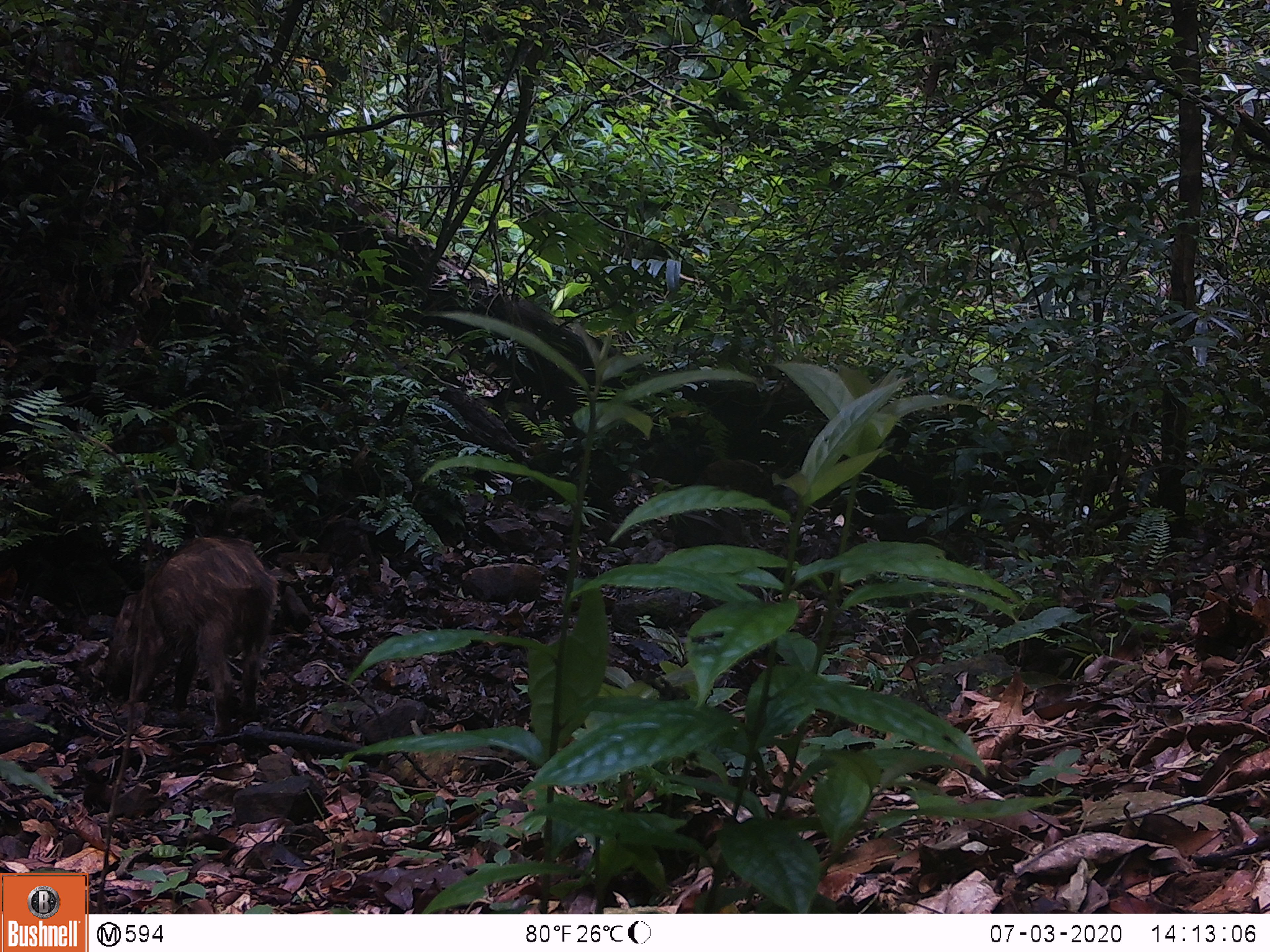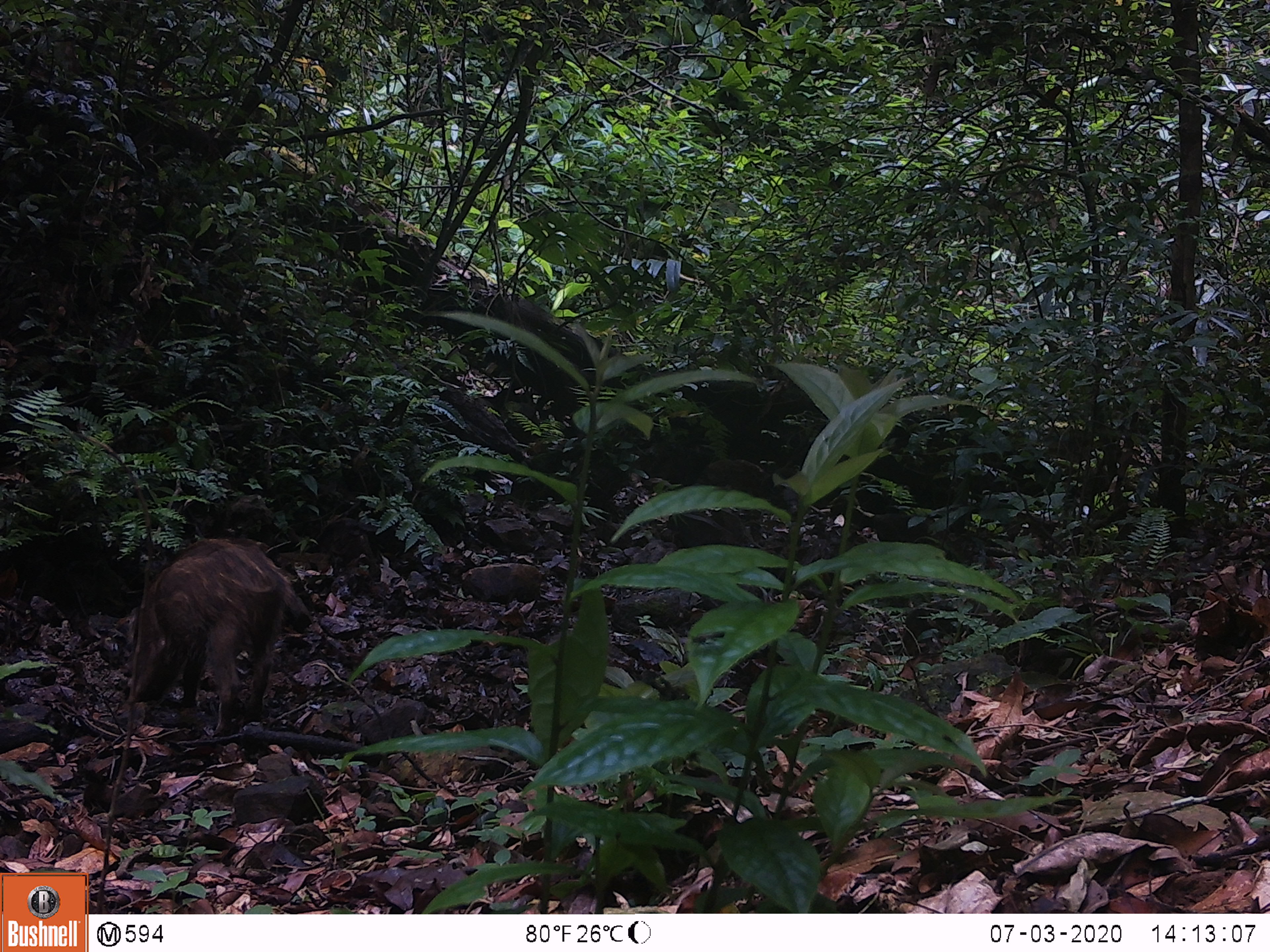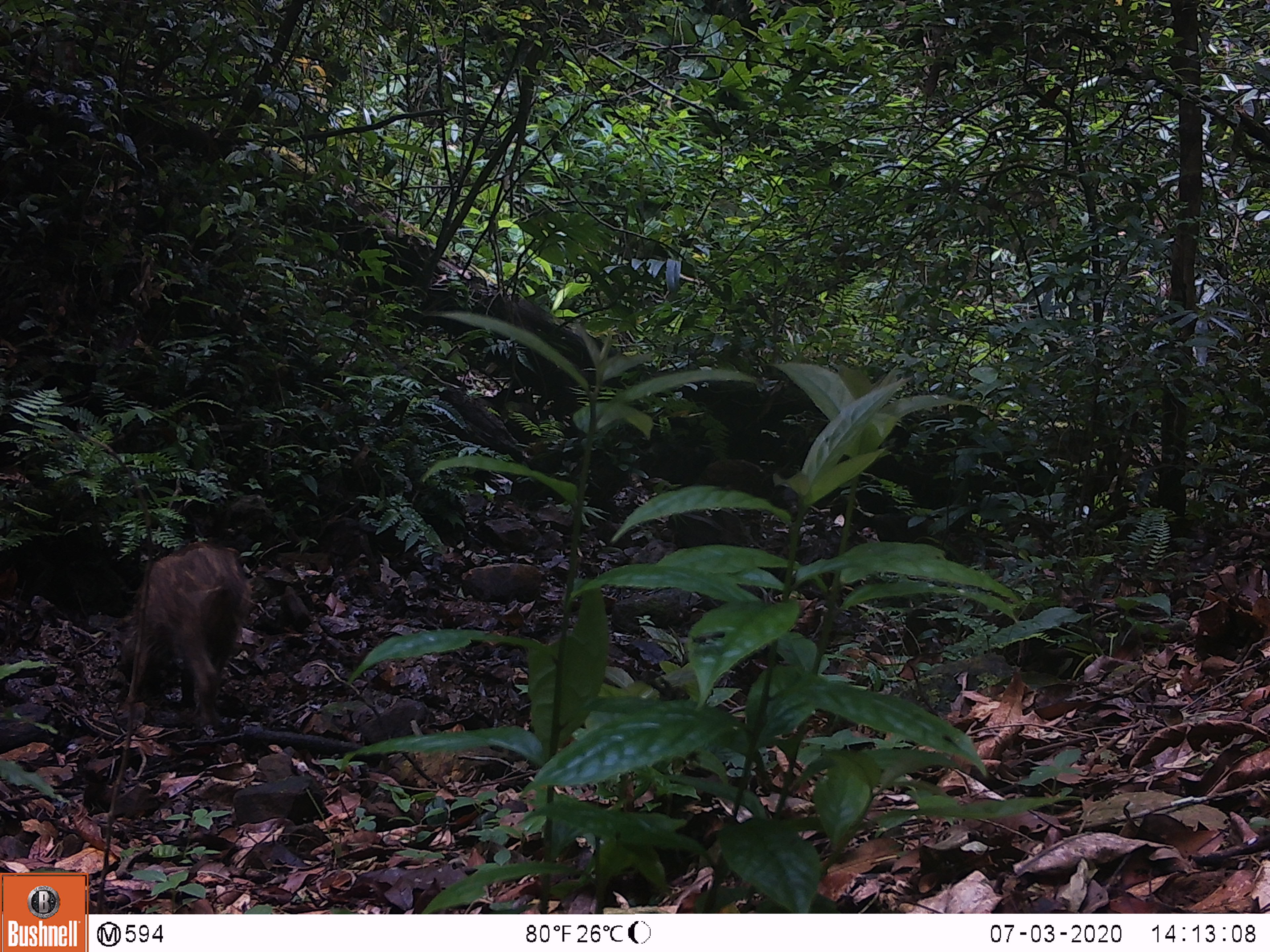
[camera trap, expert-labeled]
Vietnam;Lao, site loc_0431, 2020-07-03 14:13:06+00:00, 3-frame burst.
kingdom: Animalia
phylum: Chordata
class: Mammalia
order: Artiodactyla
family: Suidae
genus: Sus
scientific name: Sus scrofa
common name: eurasian wild pig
Eurasian wild pig (Sus scrofa). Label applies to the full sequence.